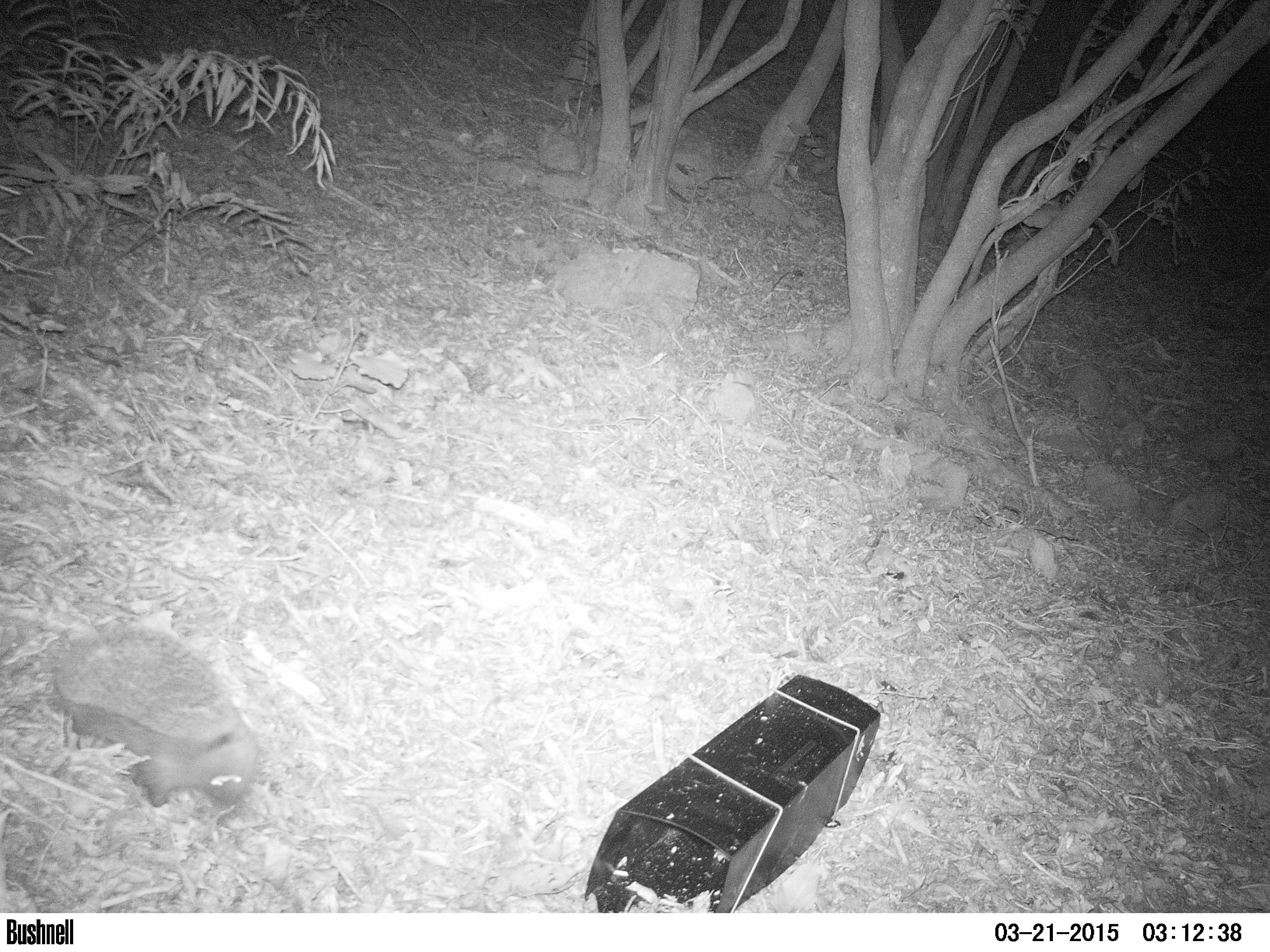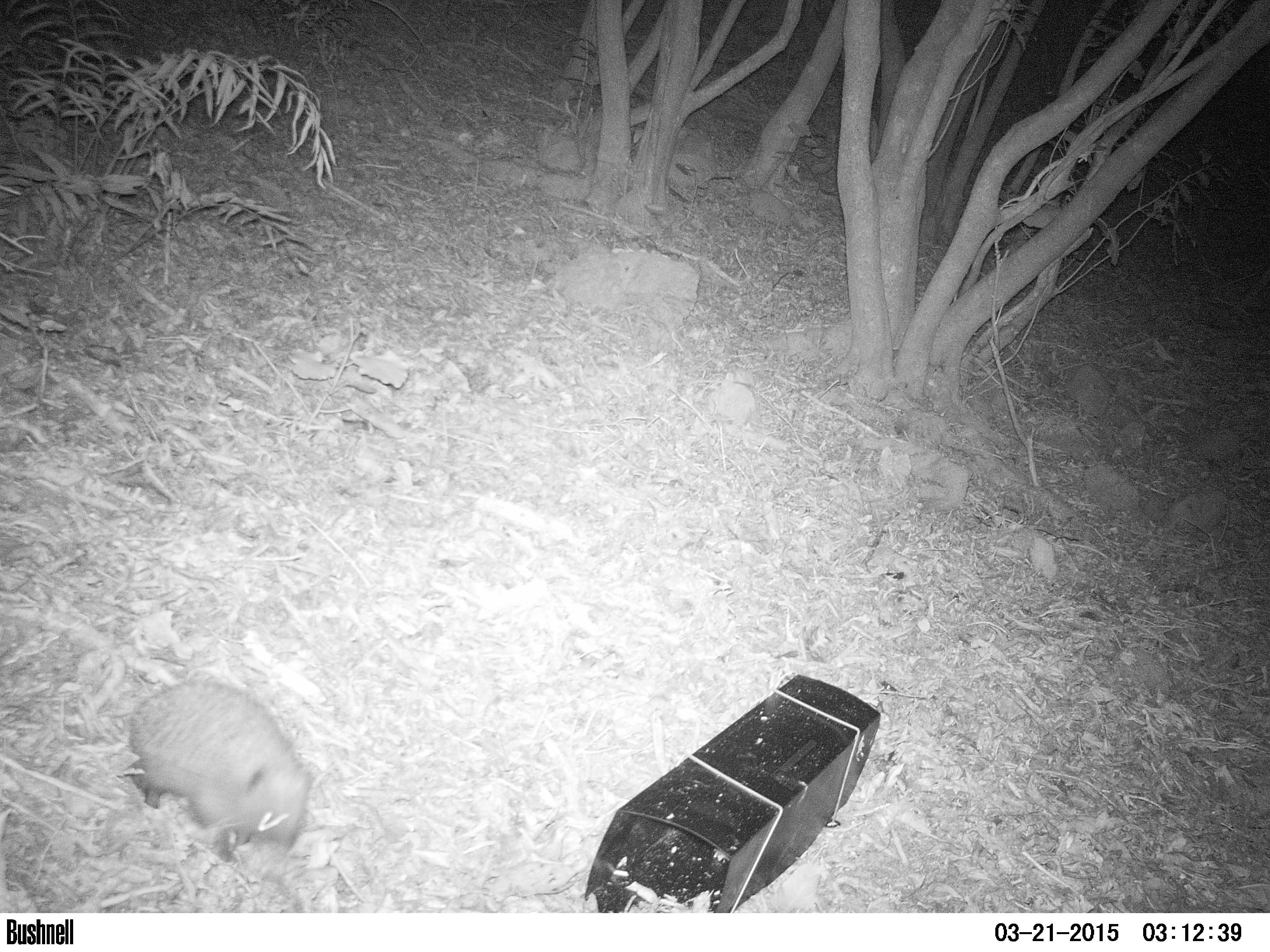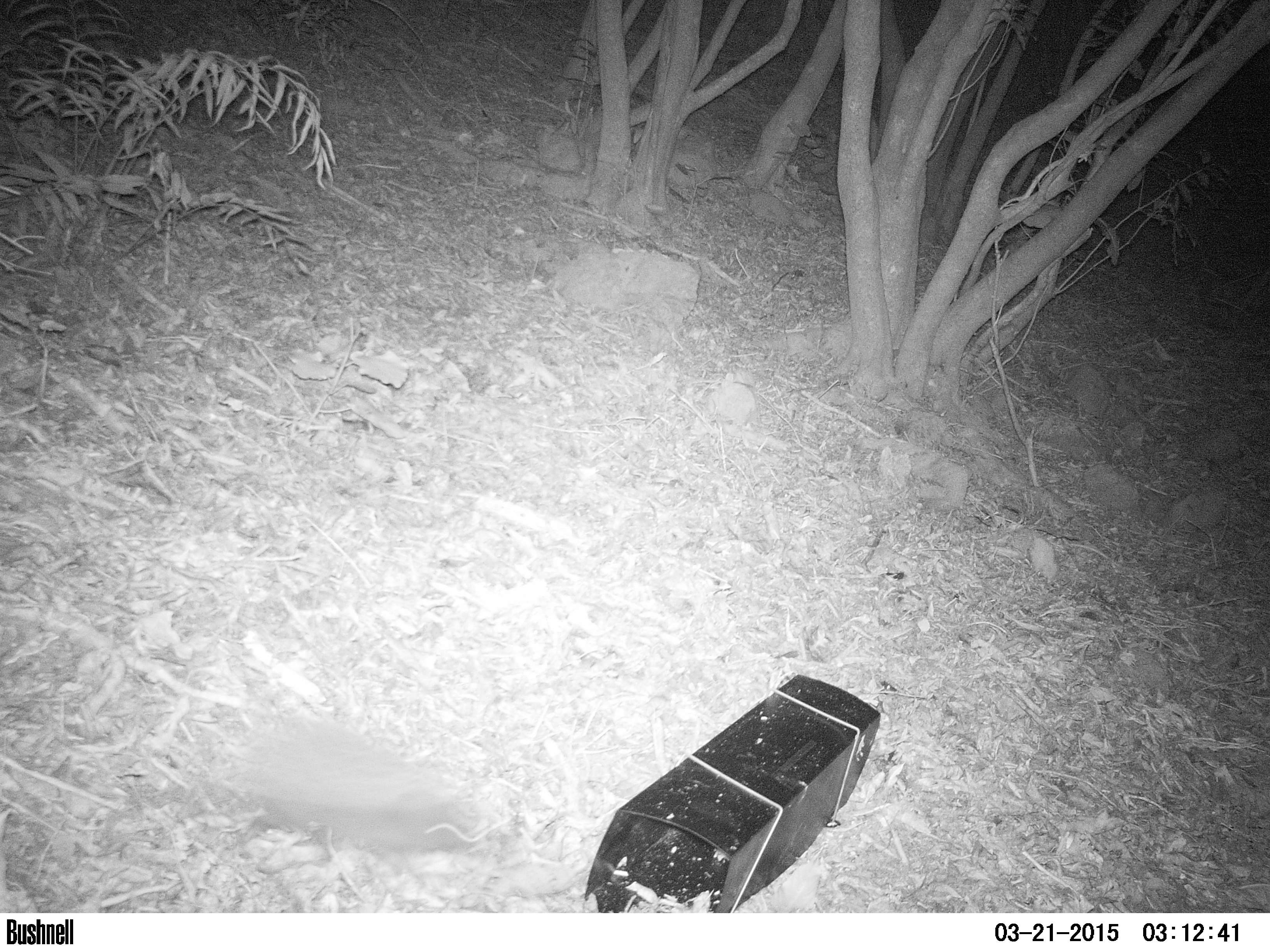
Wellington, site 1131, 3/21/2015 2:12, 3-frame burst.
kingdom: Animalia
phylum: Chordata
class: Mammalia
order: Eulipotyphla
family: Erinaceidae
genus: Erinaceus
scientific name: Erinaceus europaeus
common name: hedgehog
Hedgehog (Erinaceus europaeus).